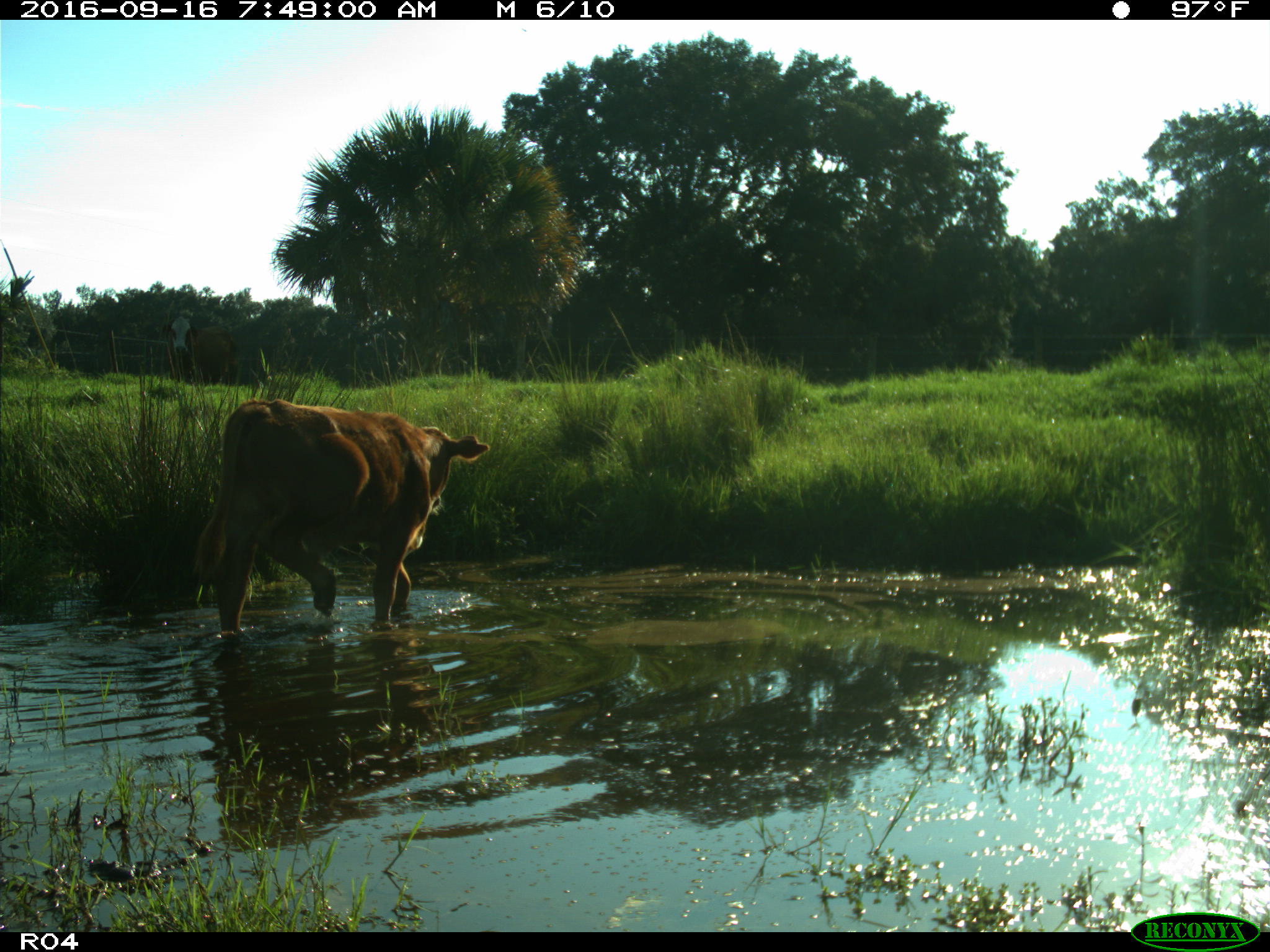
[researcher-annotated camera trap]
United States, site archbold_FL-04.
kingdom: Animalia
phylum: Chordata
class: Mammalia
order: Artiodactyla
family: Bovidae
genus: Bos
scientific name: Bos taurus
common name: domestic cow